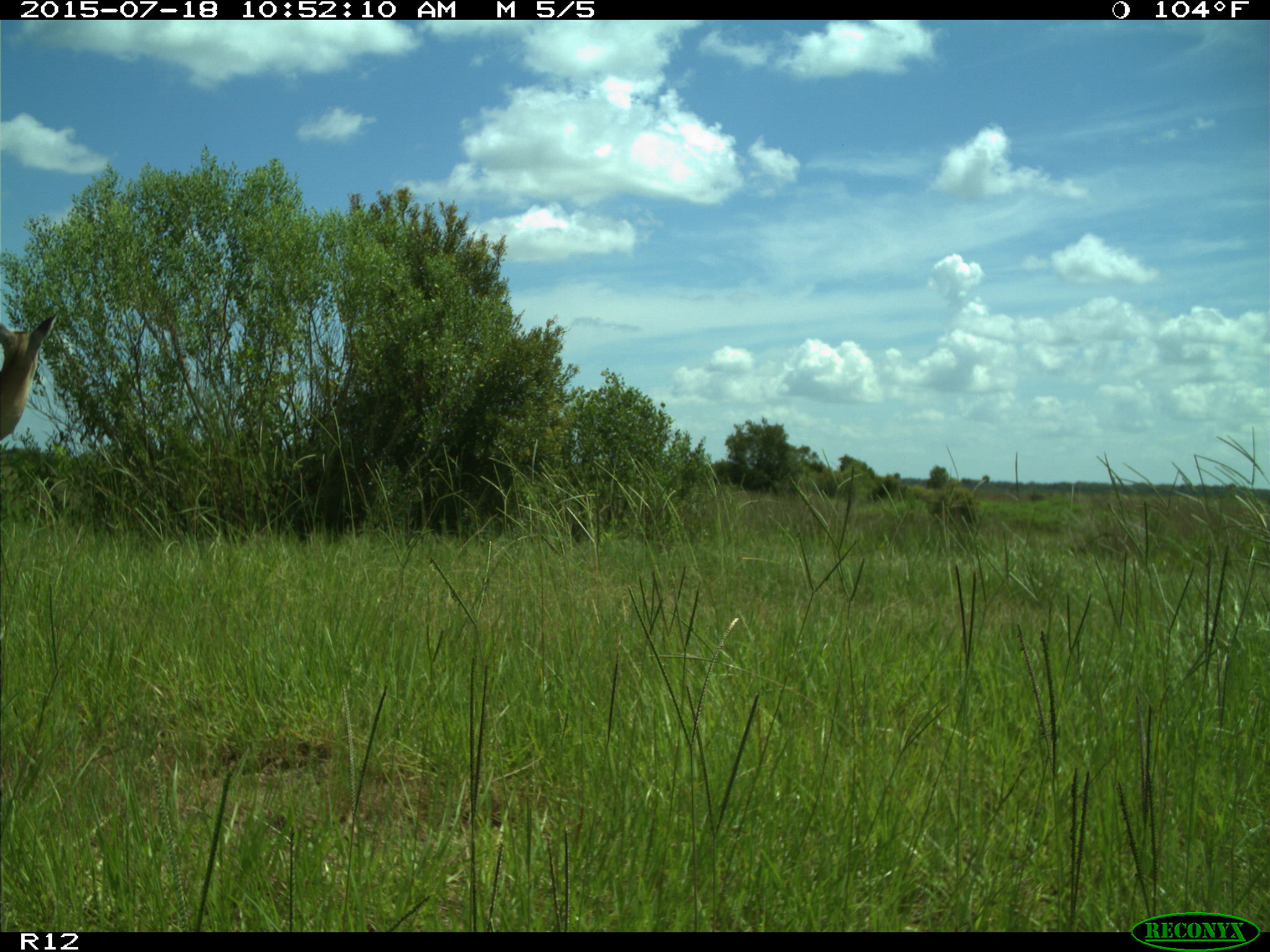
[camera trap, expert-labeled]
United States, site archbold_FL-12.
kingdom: Animalia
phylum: Chordata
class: Mammalia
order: Artiodactyla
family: Cervidae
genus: Odocoileus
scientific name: Odocoileus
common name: deer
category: unidentified deer